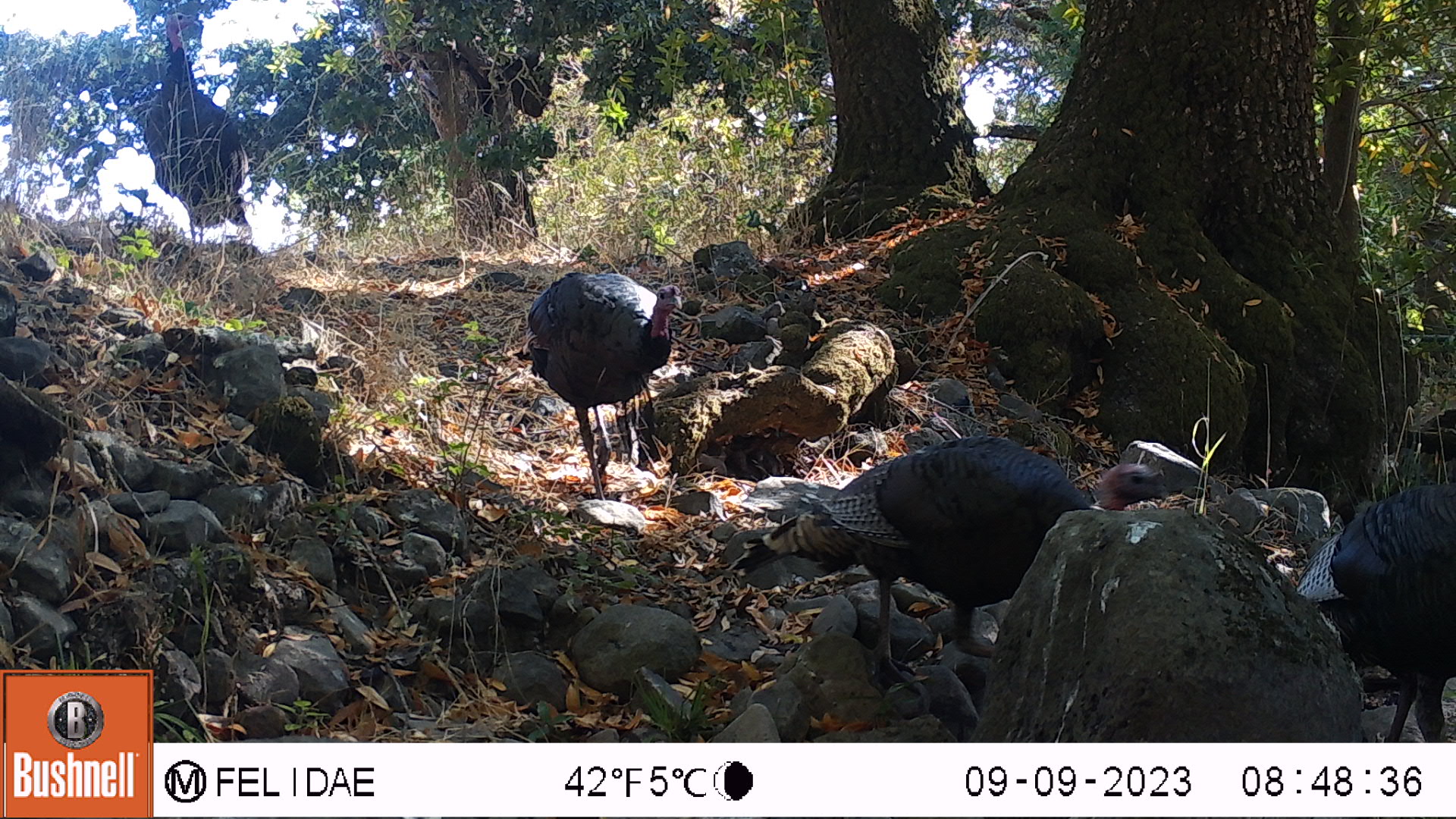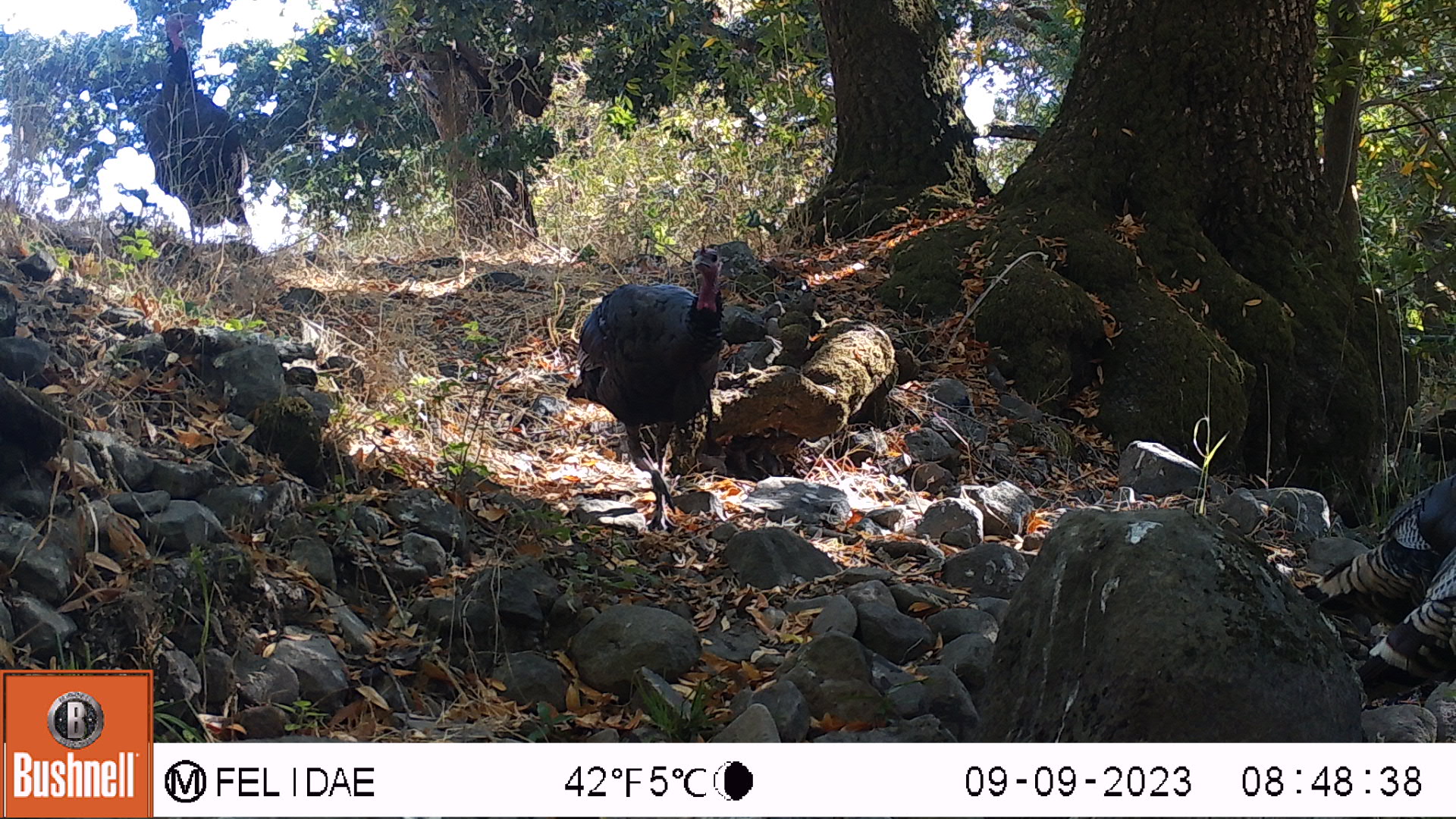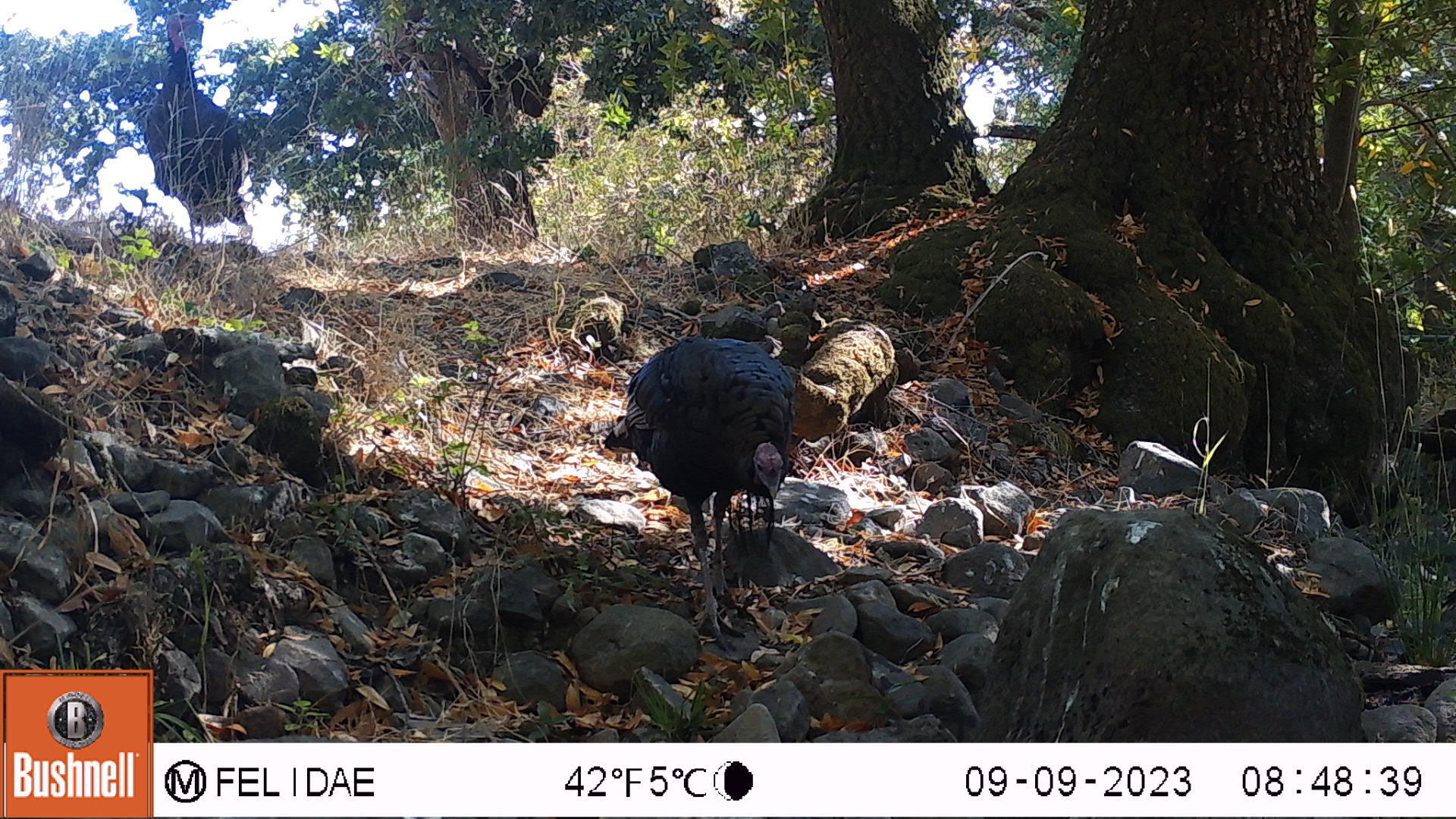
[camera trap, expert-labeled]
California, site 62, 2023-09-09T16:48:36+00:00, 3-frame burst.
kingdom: Animalia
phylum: Chordata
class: Aves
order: Galliformes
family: Phasianidae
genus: Meleagris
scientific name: Meleagris gallopavo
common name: turkey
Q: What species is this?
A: Turkey (Meleagris gallopavo).